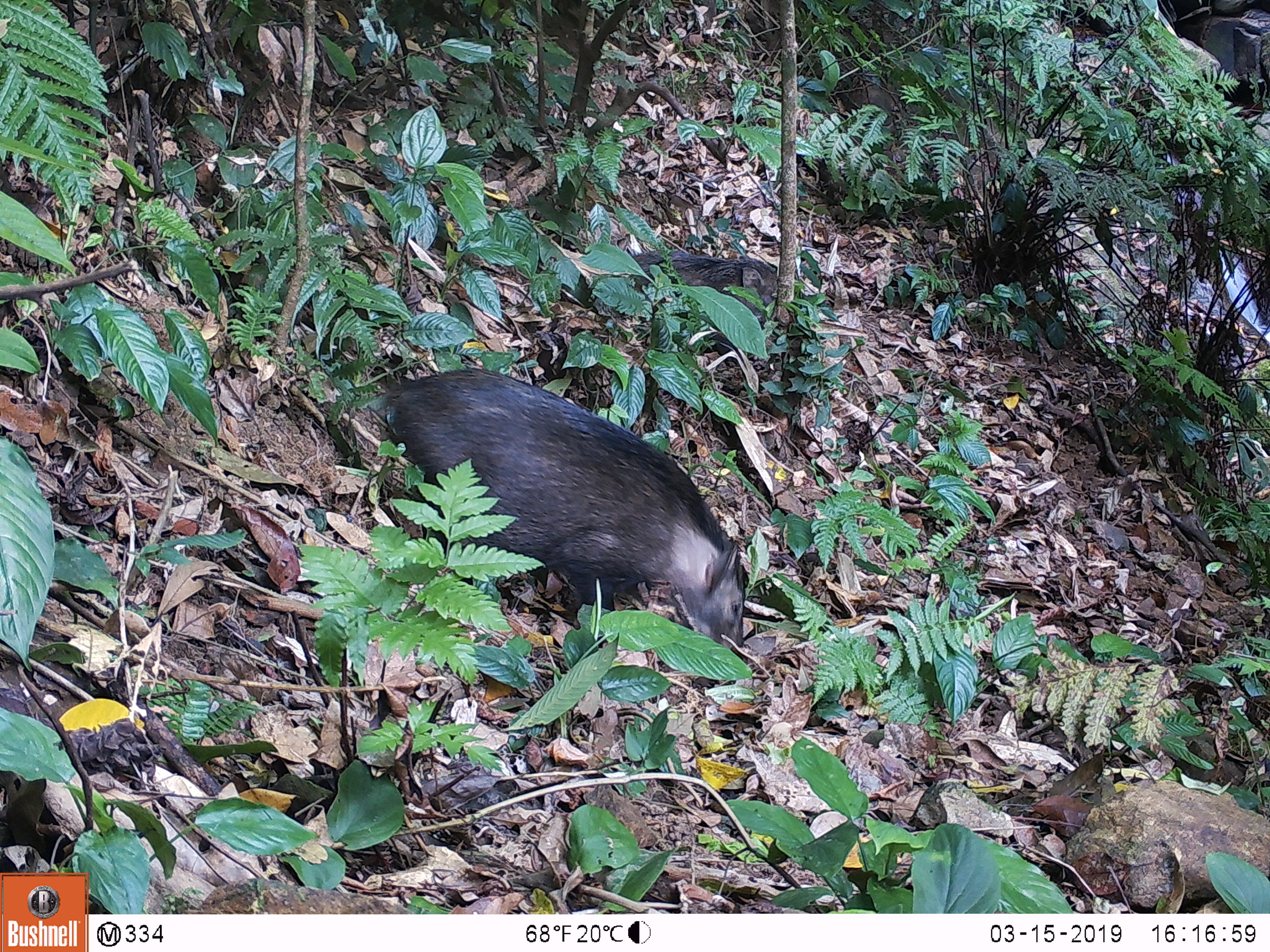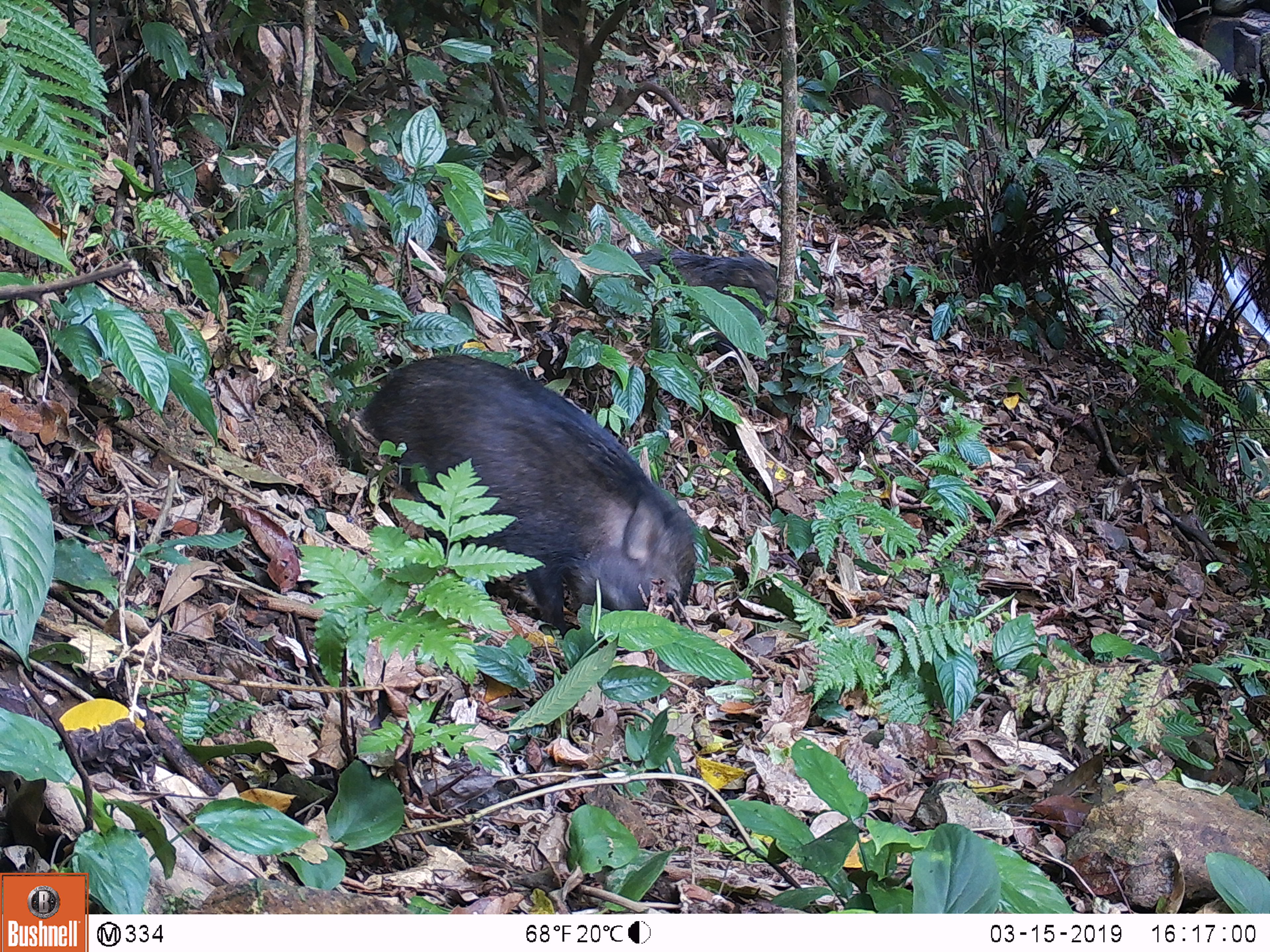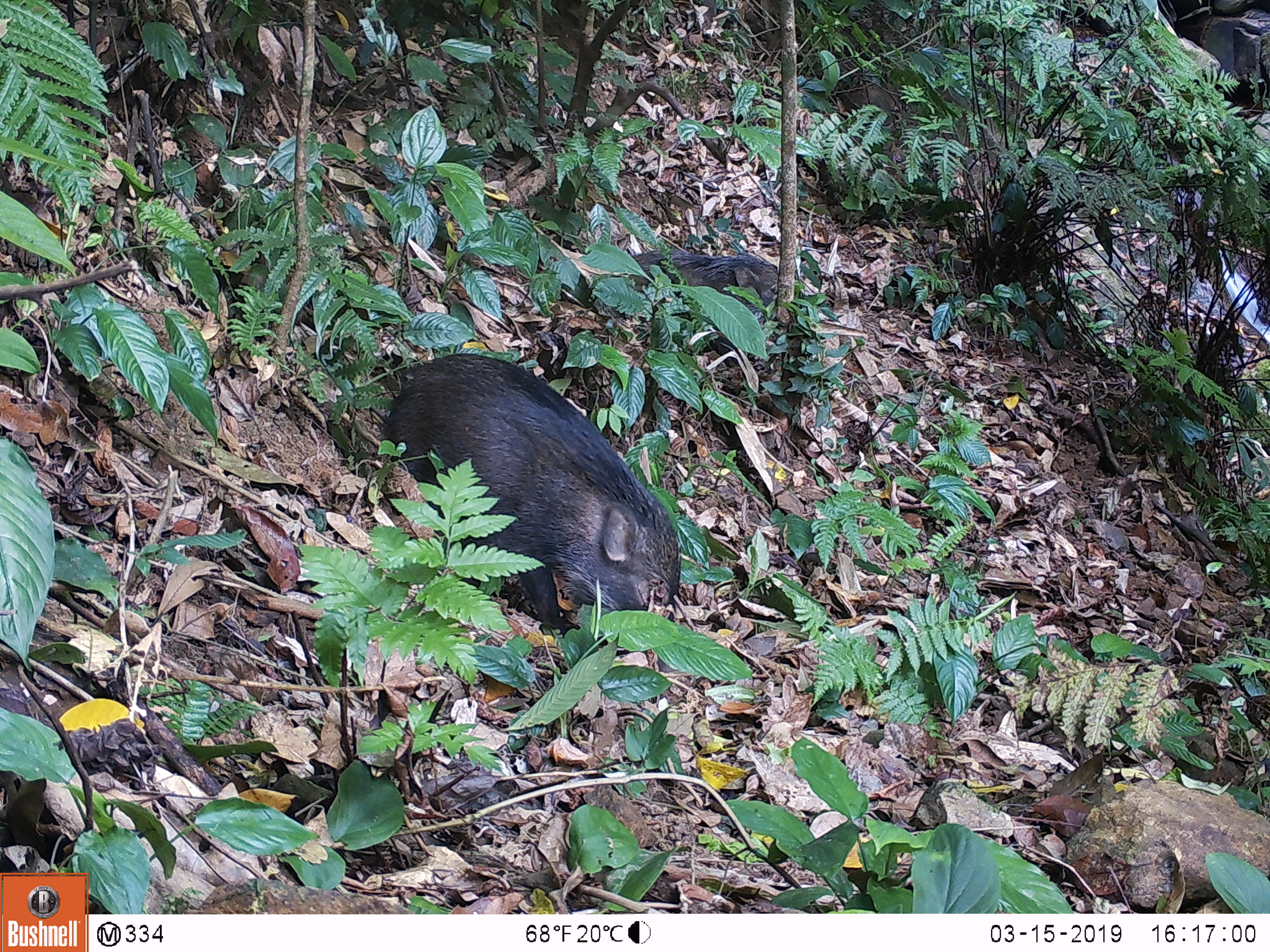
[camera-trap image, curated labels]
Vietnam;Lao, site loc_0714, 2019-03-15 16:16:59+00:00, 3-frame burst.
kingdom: Animalia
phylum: Chordata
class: Mammalia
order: Artiodactyla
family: Suidae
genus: Sus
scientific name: Sus scrofa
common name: eurasian wild pig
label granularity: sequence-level